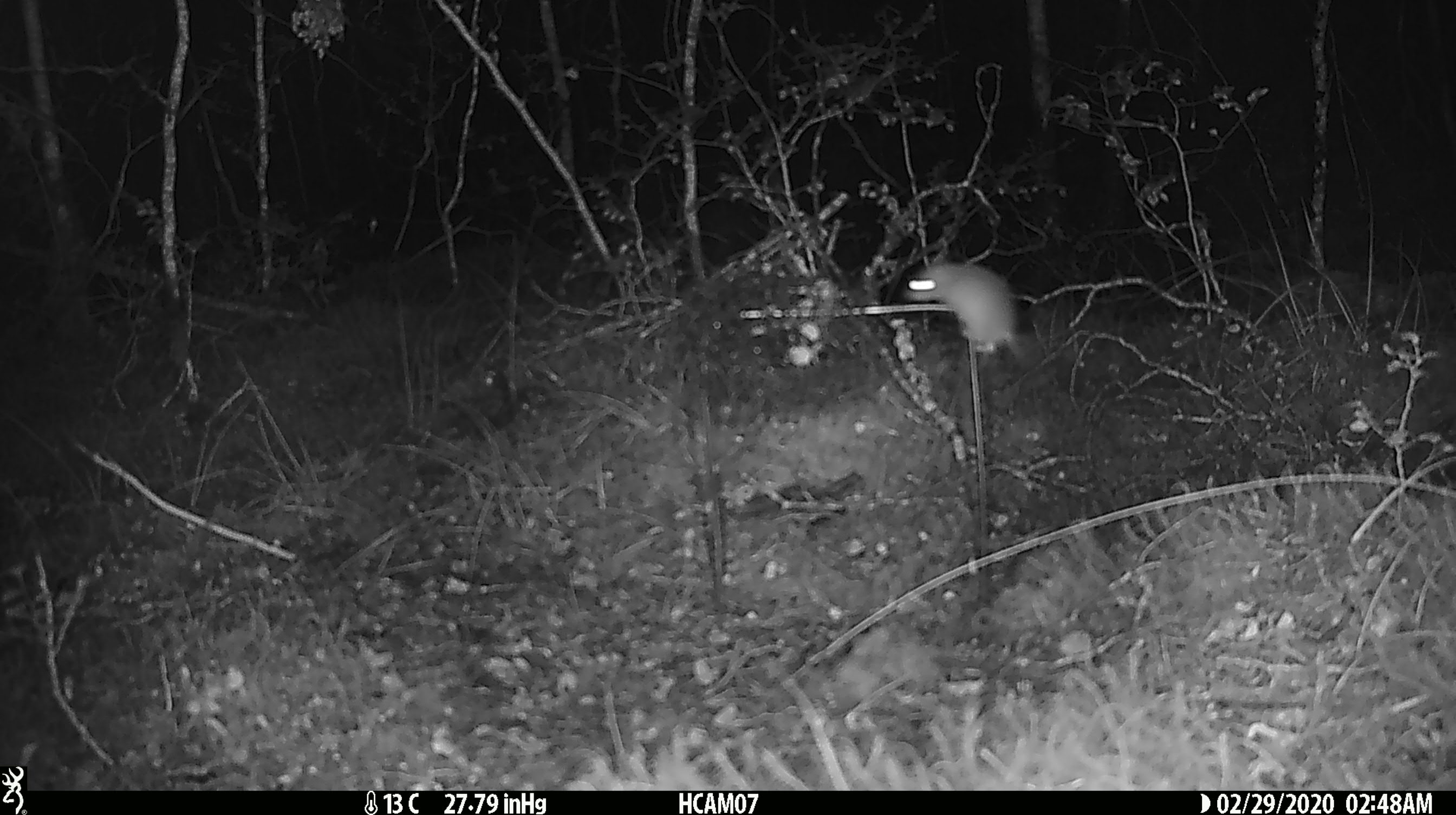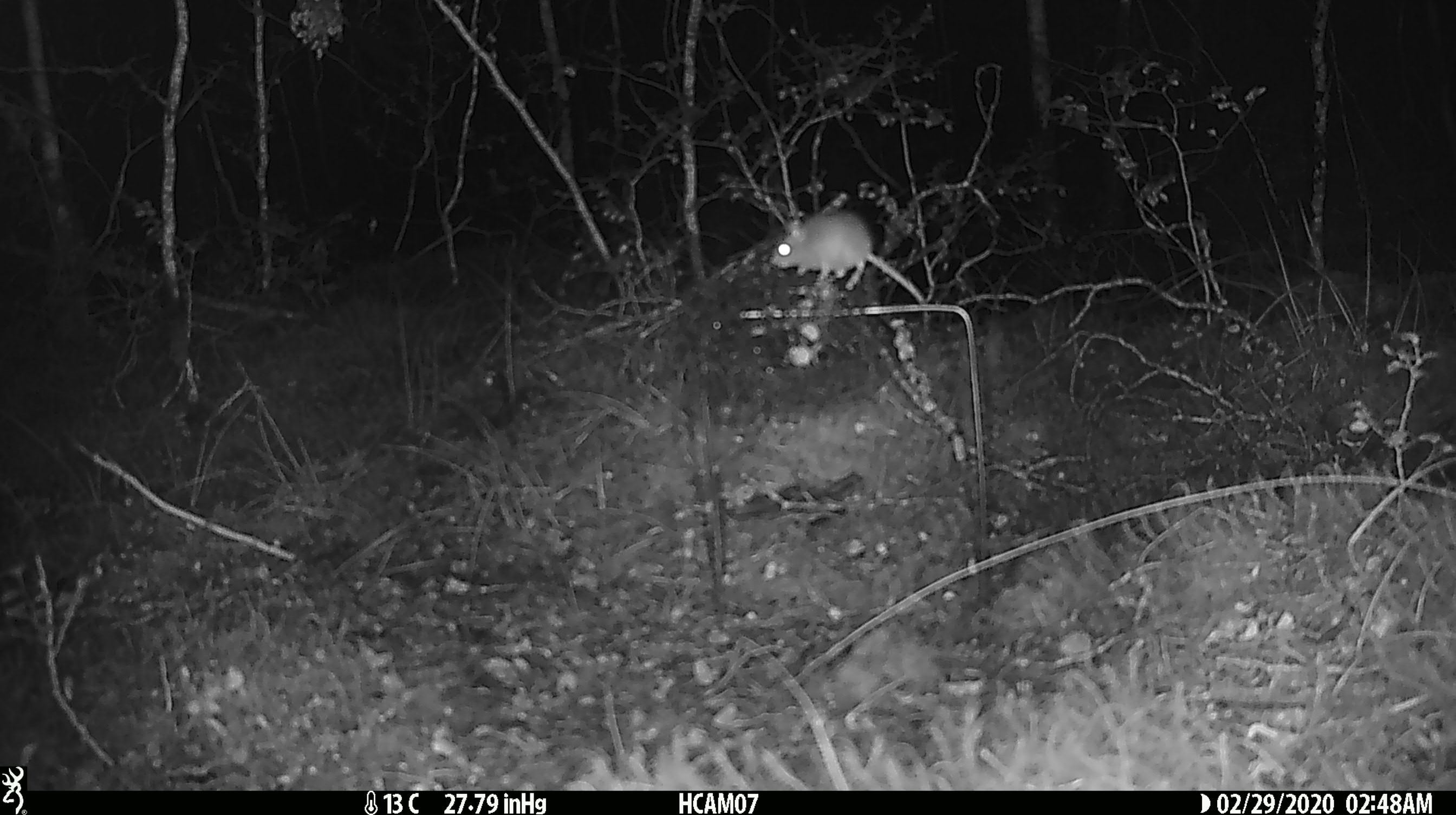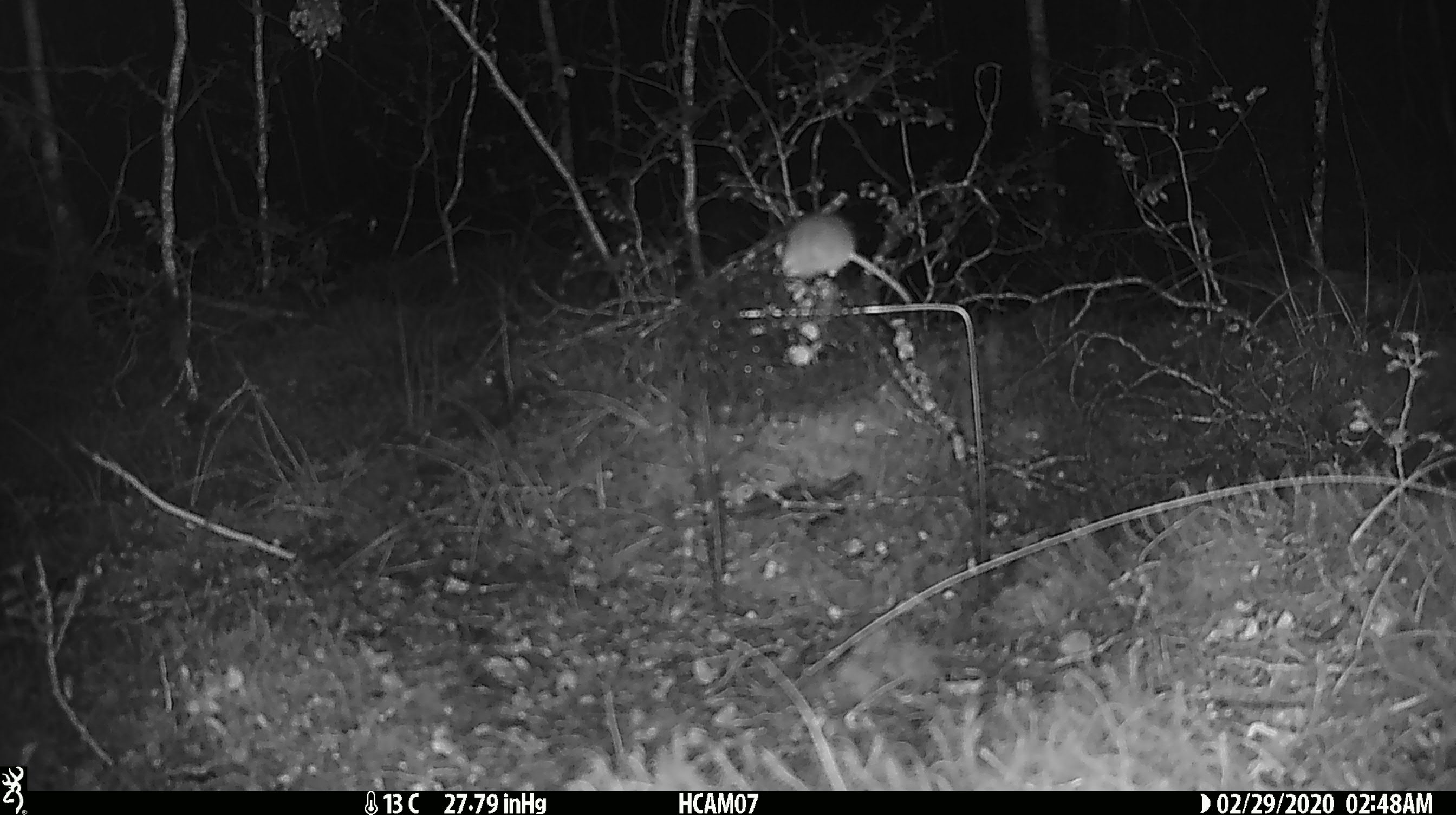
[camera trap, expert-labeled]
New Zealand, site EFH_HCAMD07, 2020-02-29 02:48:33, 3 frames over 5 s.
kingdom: Animalia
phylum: Chordata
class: Mammalia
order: Rodentia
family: Muridae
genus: Mus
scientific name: Mus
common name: mouse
Mouse (Mus).